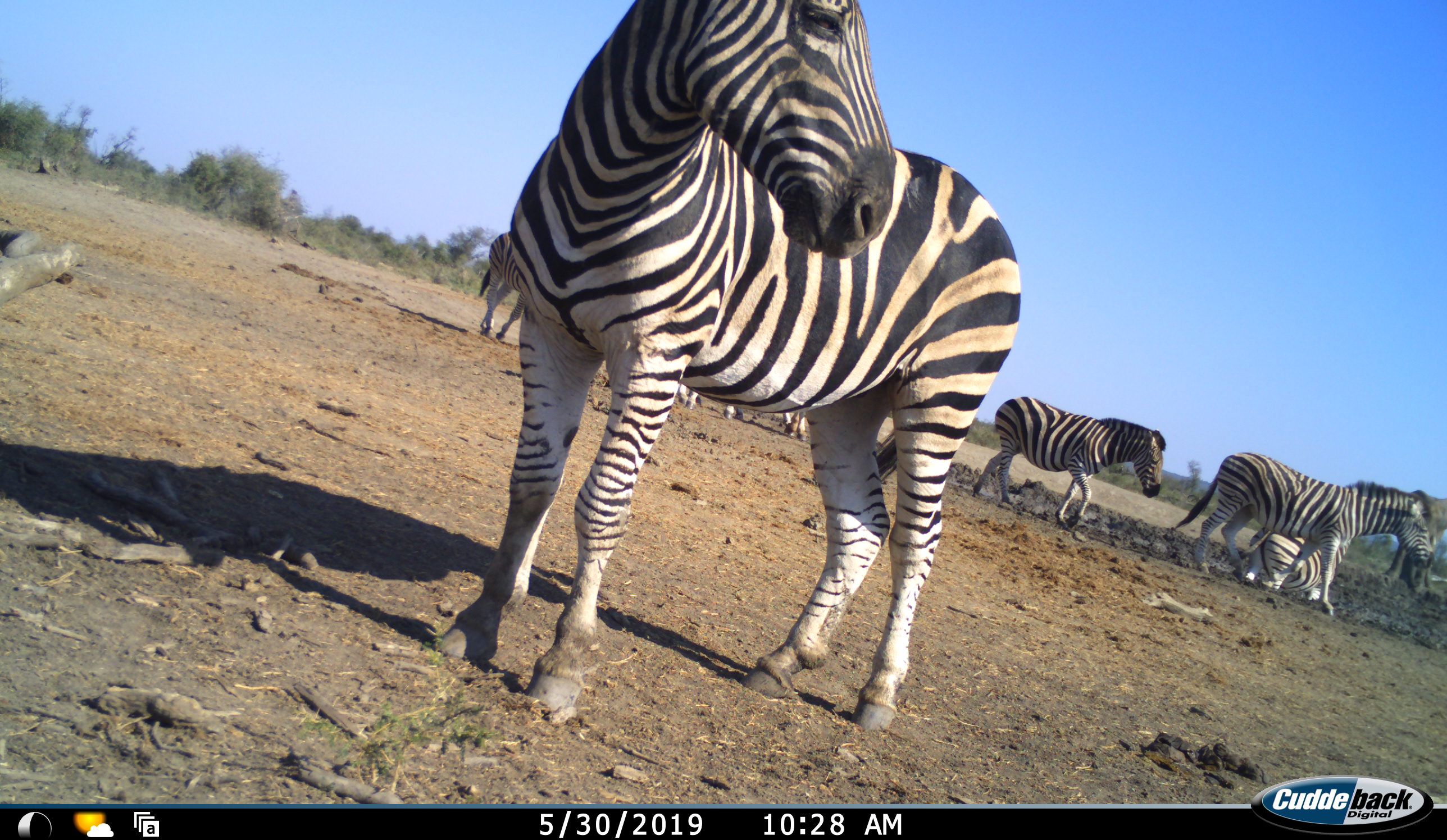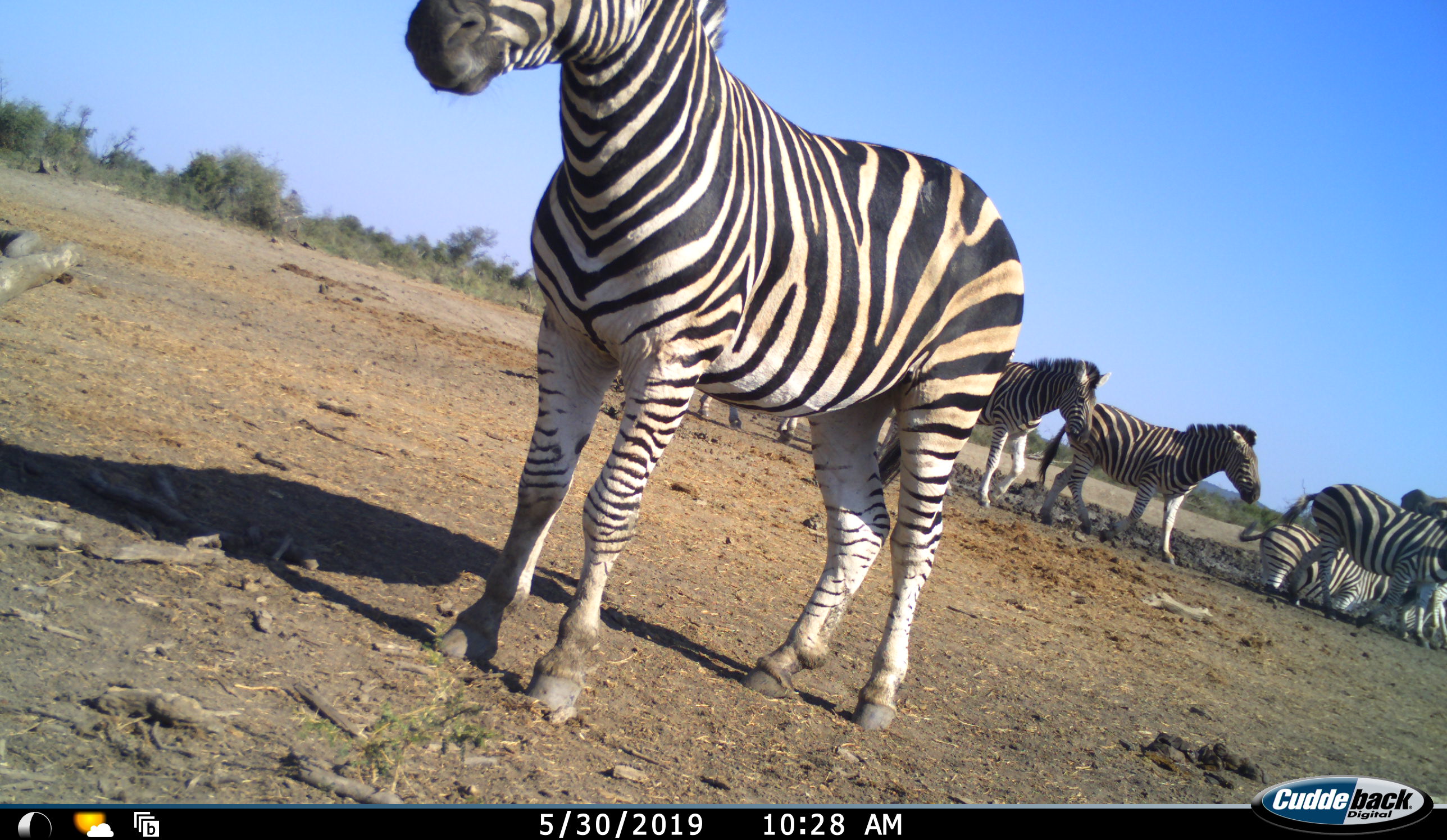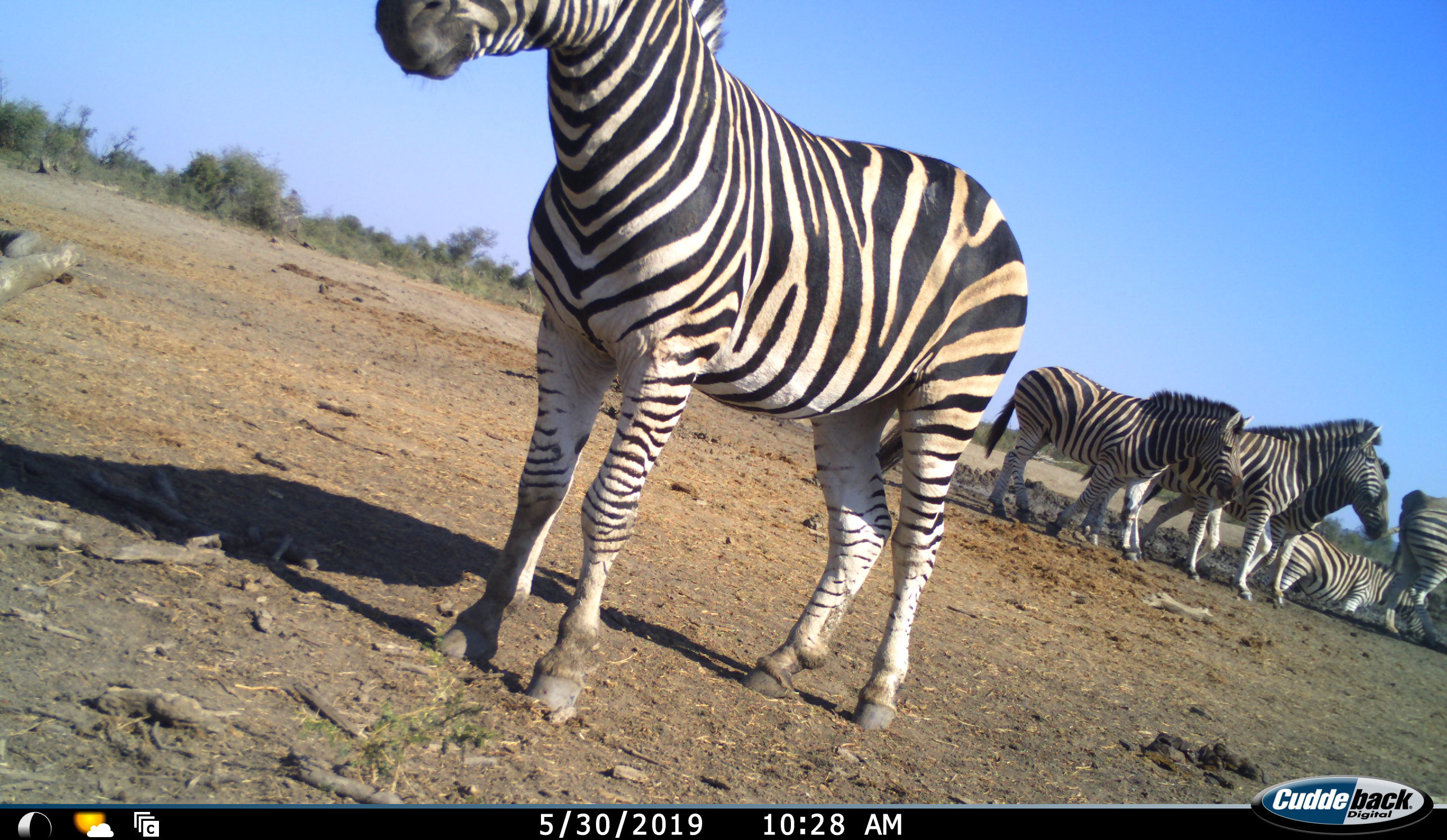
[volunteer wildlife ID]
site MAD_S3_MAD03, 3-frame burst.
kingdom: Animalia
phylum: Chordata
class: Mammalia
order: Perissodactyla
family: Equidae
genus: Equus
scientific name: Equus quagga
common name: plains zebra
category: zebraplains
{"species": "zebraplains (plains zebra) (Equus quagga)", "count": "7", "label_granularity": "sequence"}